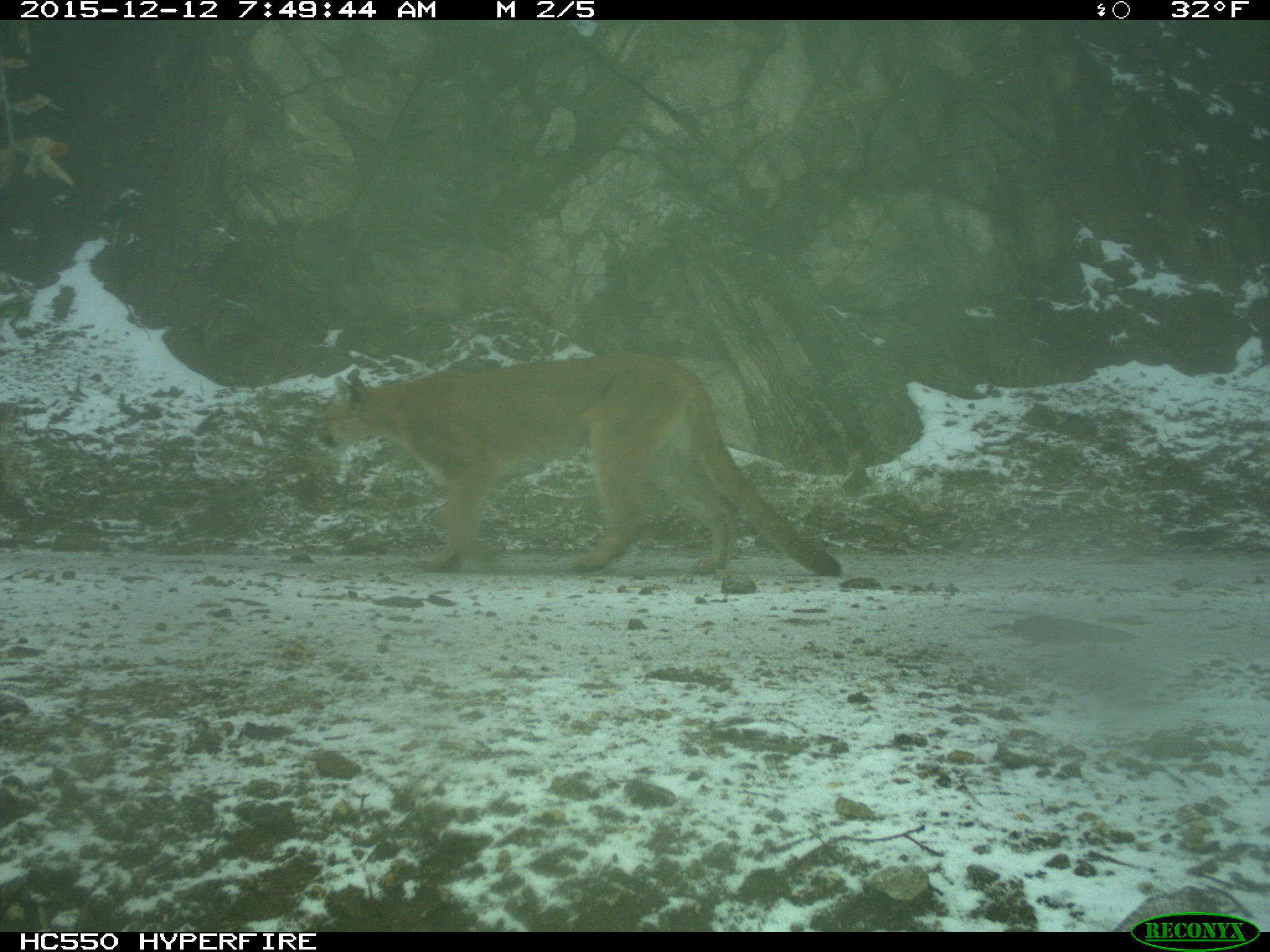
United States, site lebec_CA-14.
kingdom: Animalia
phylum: Chordata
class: Mammalia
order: Carnivora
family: Felidae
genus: Puma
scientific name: Puma concolor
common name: mountain lion